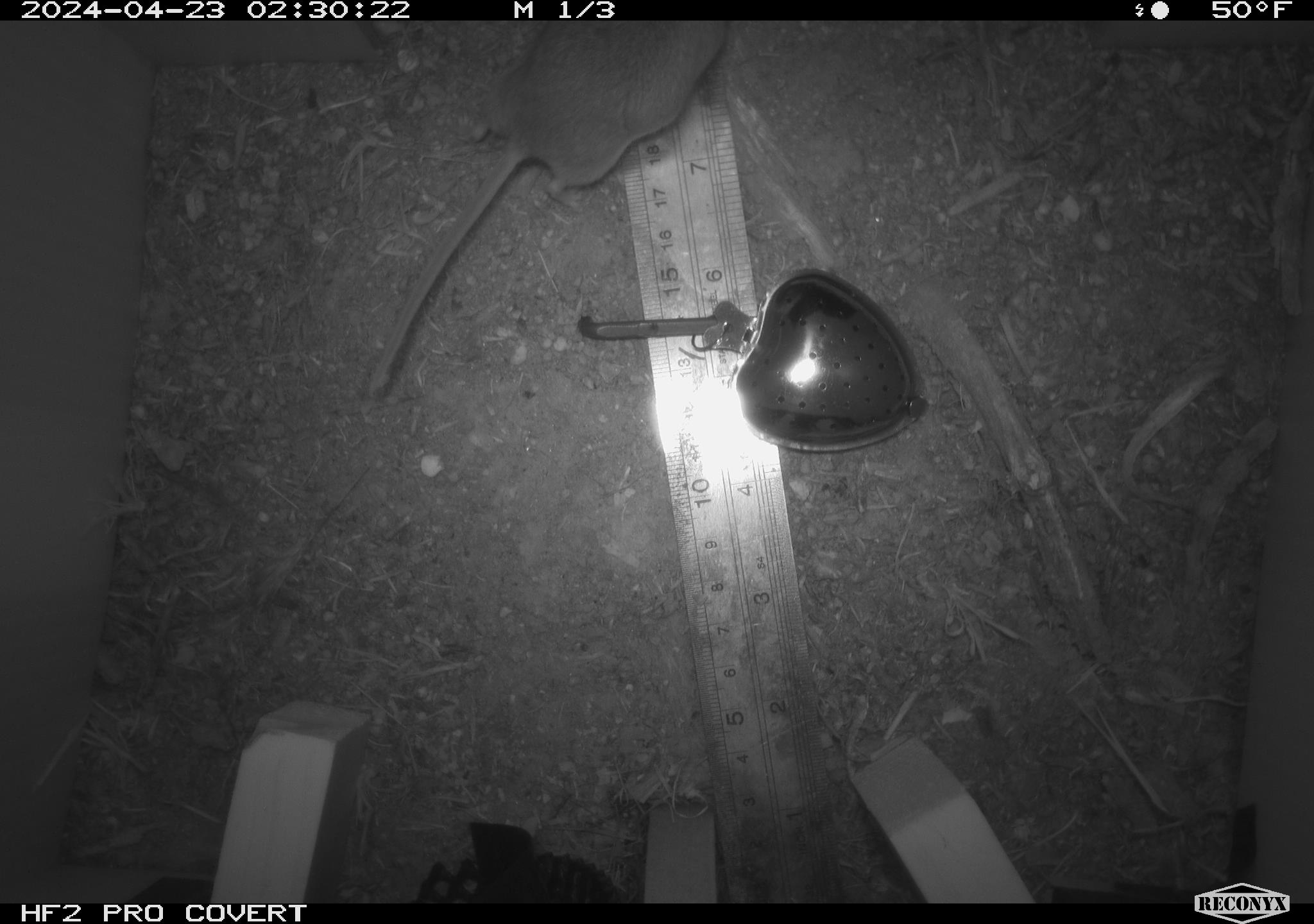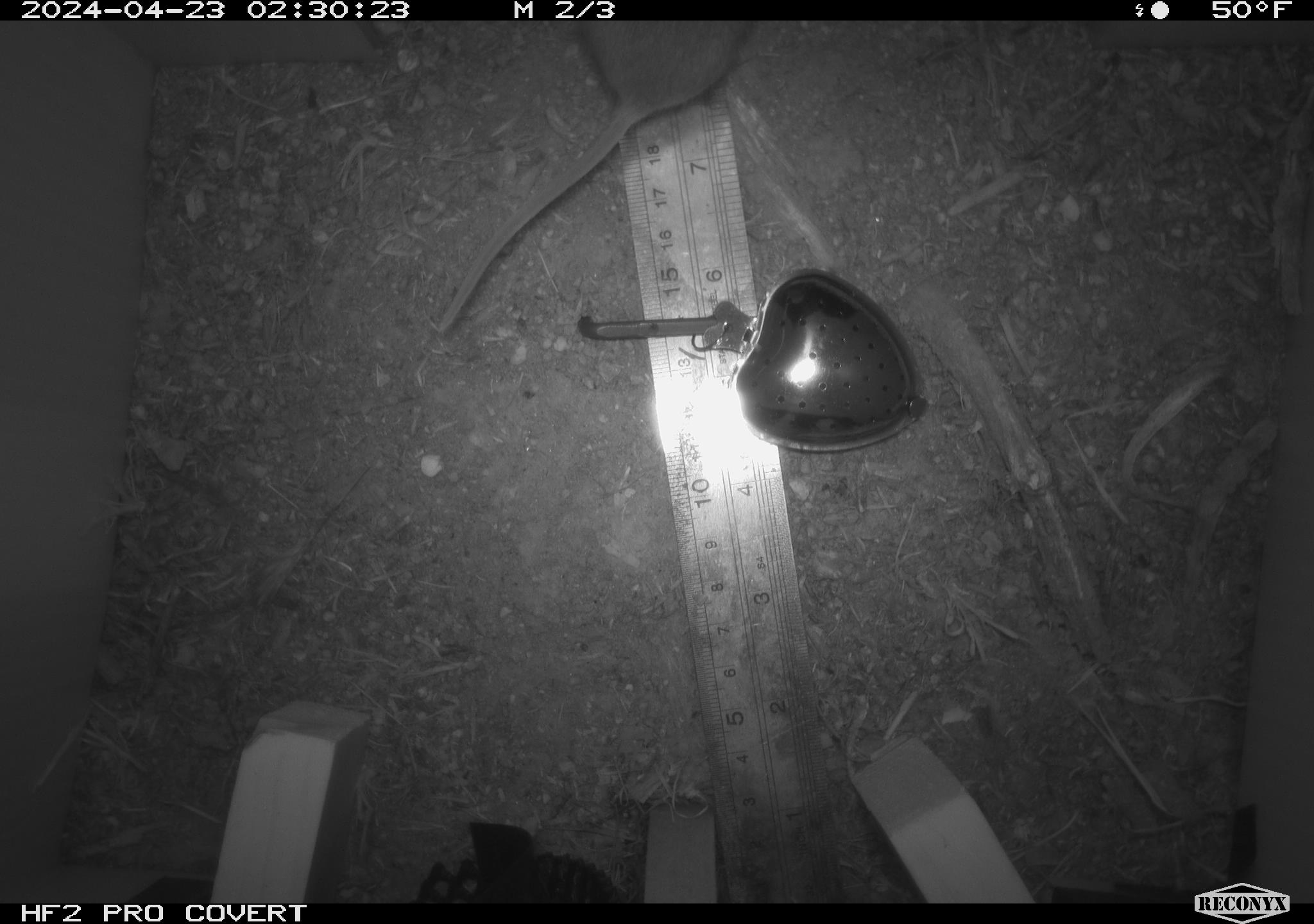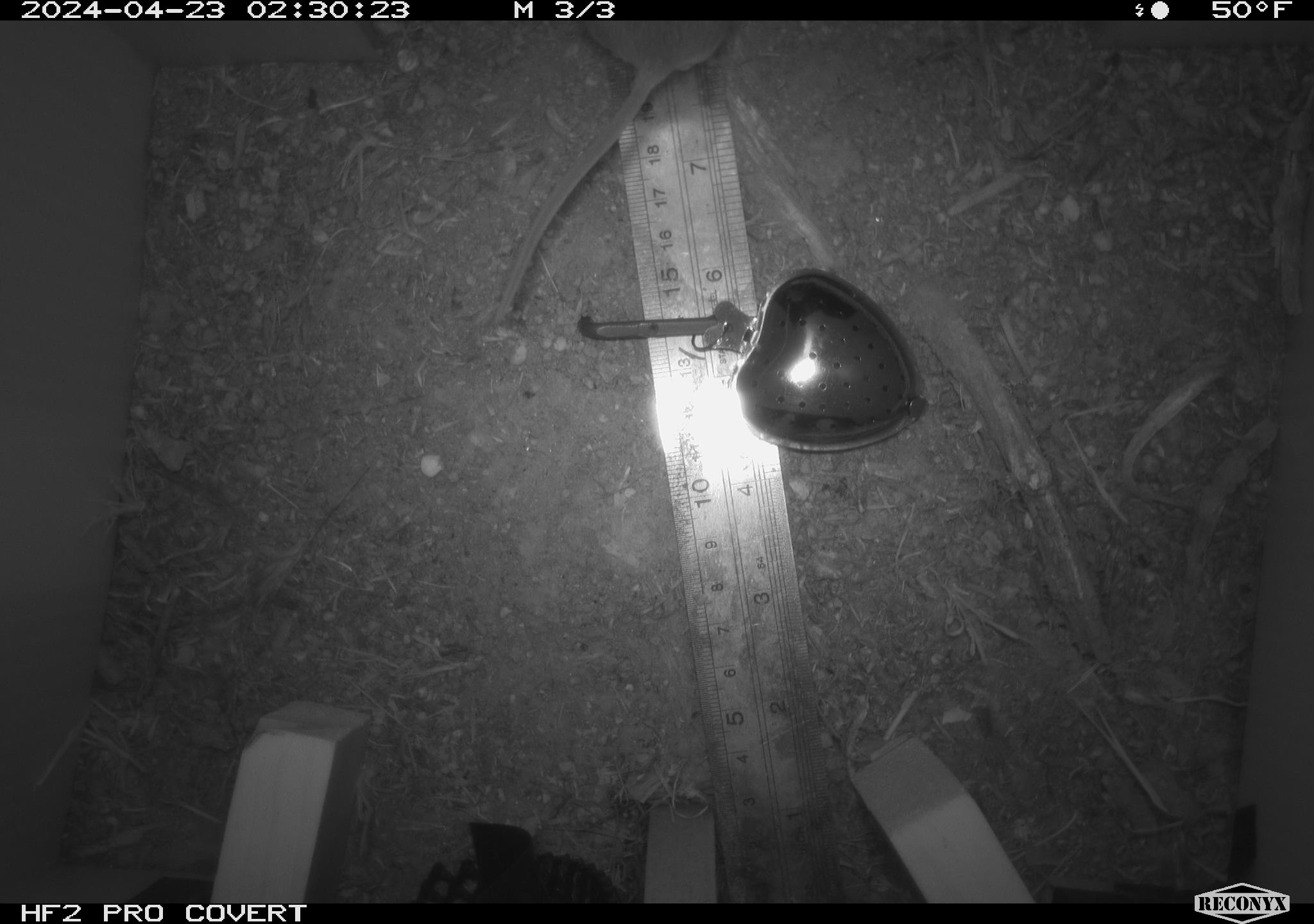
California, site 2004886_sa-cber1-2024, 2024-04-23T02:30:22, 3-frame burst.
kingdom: Animalia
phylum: Chordata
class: Mammalia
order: Rodentia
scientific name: Rodentia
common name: mouse species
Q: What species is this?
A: Mouse species (Rodentia).